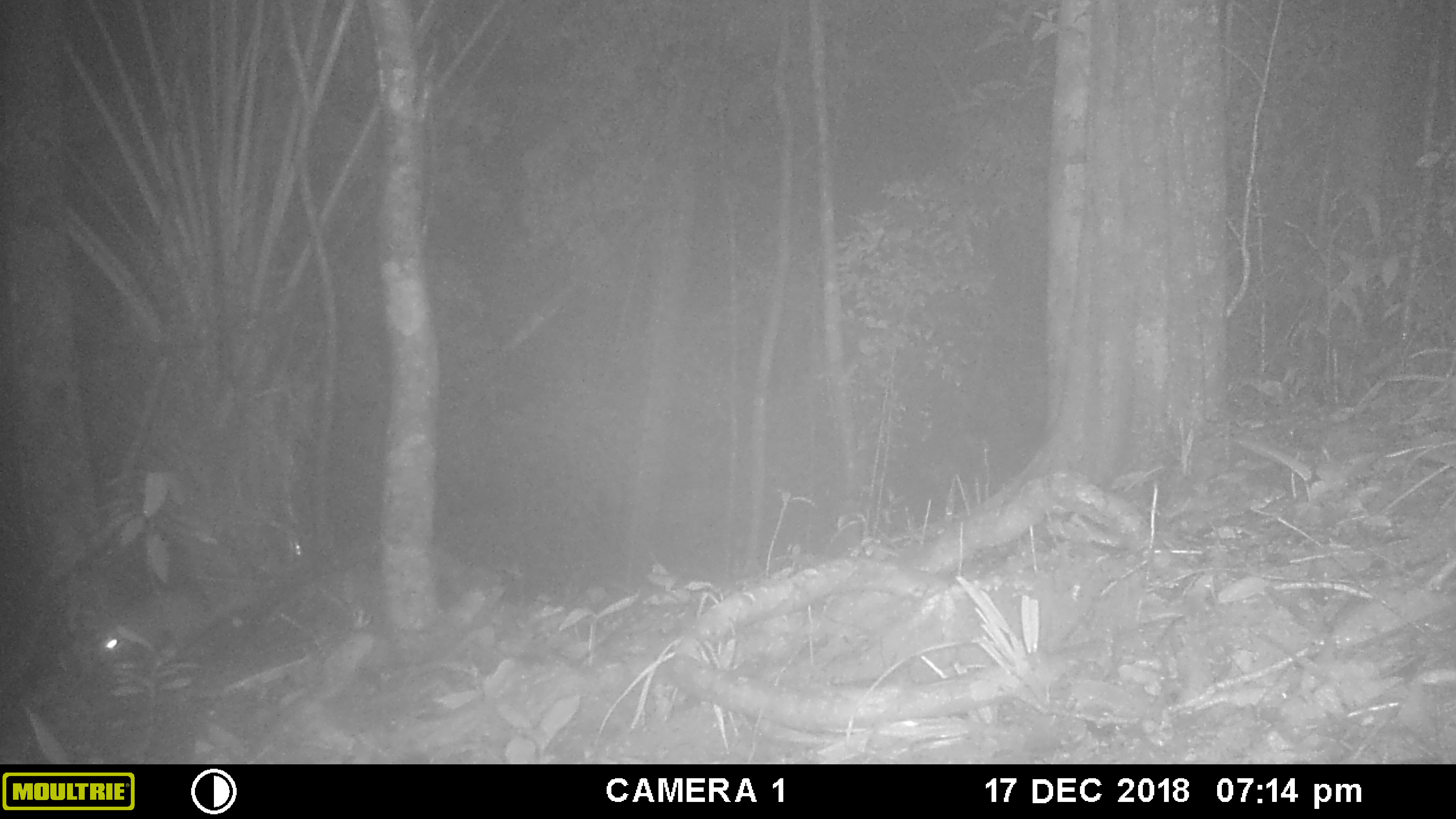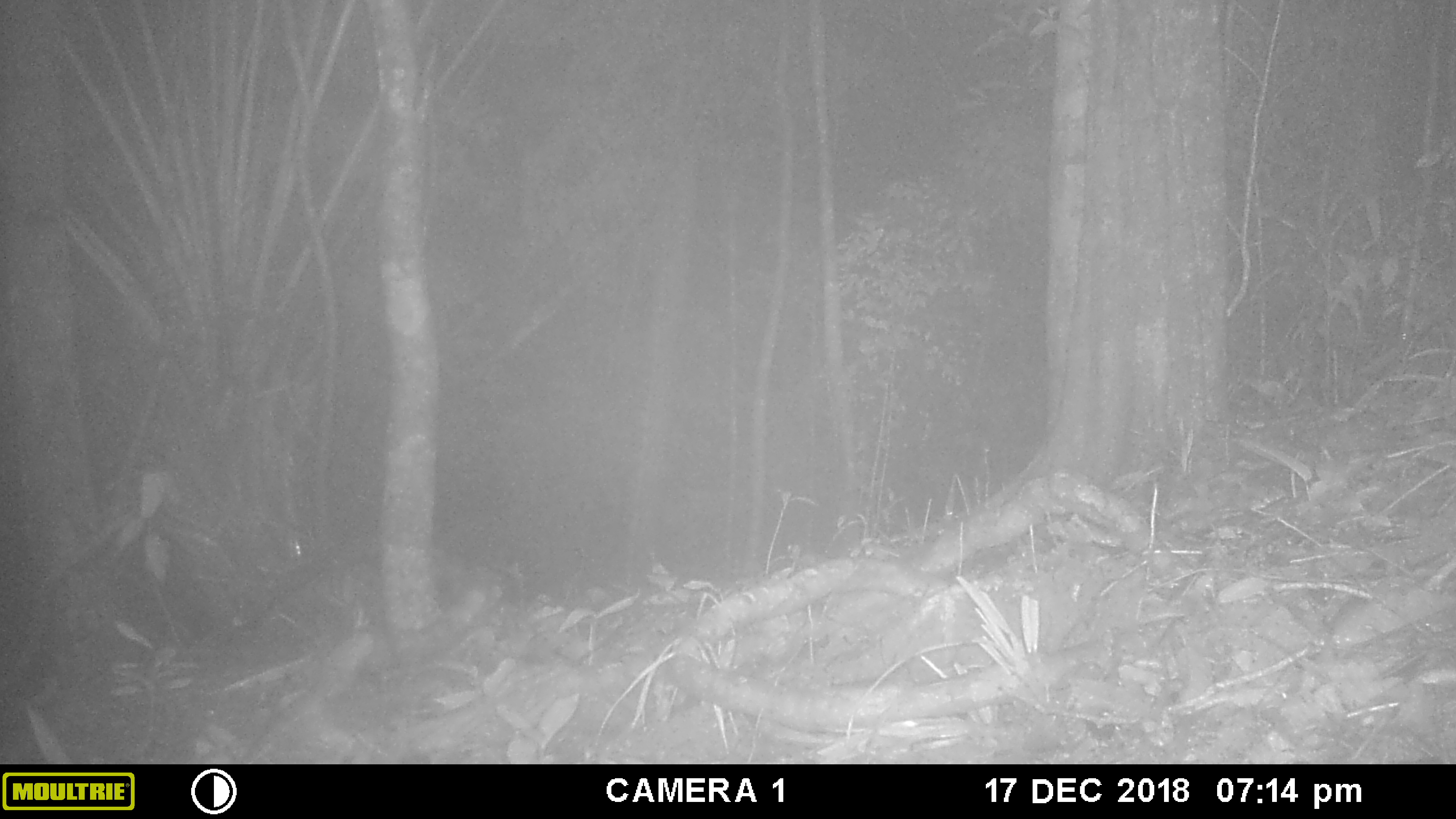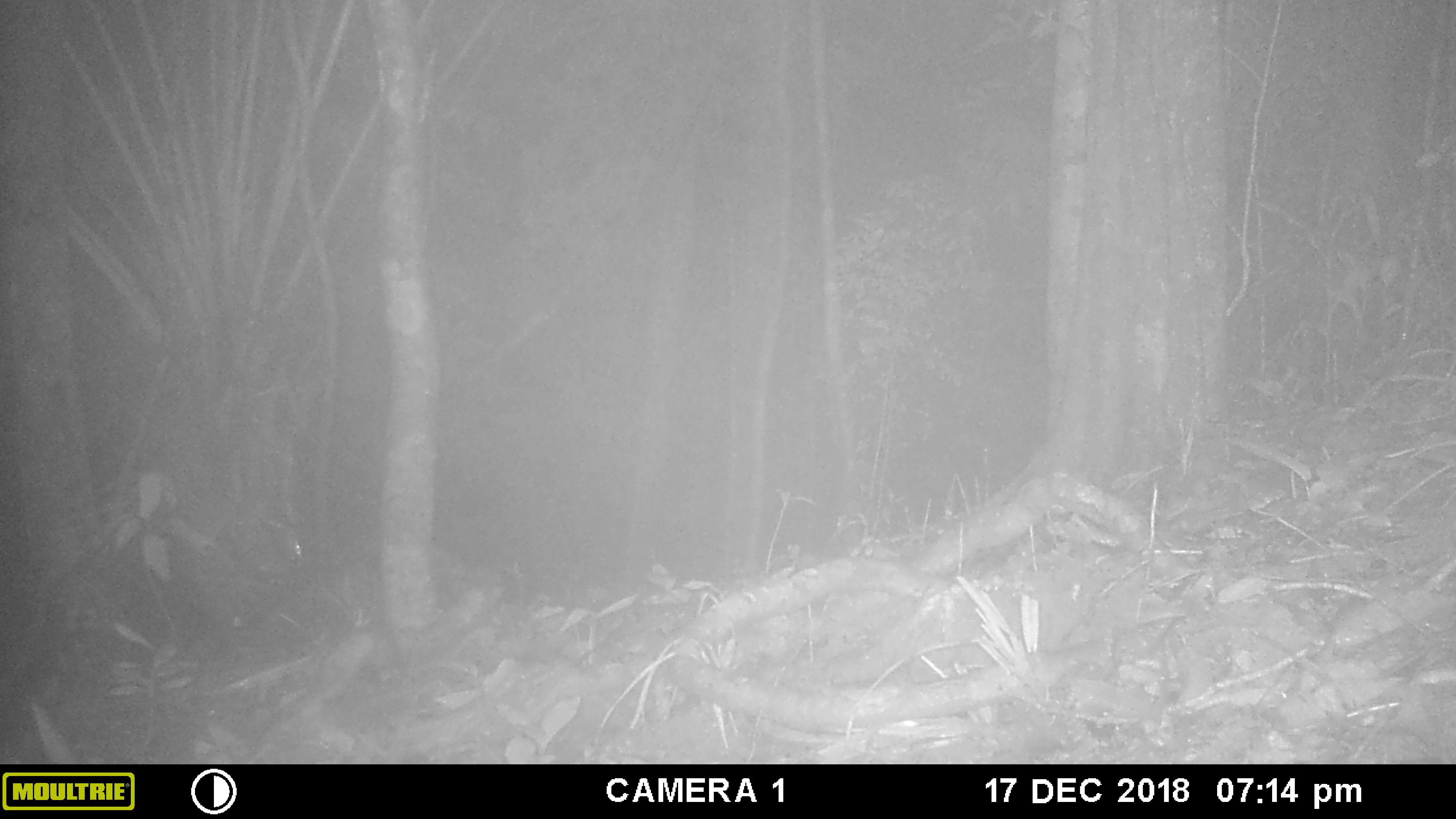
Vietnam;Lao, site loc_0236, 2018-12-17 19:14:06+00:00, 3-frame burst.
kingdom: Animalia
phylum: Chordata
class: Mammalia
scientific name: Mammalia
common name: mammal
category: unidentified small mammal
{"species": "unidentified small mammal (mammal) (Mammalia)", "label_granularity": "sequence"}